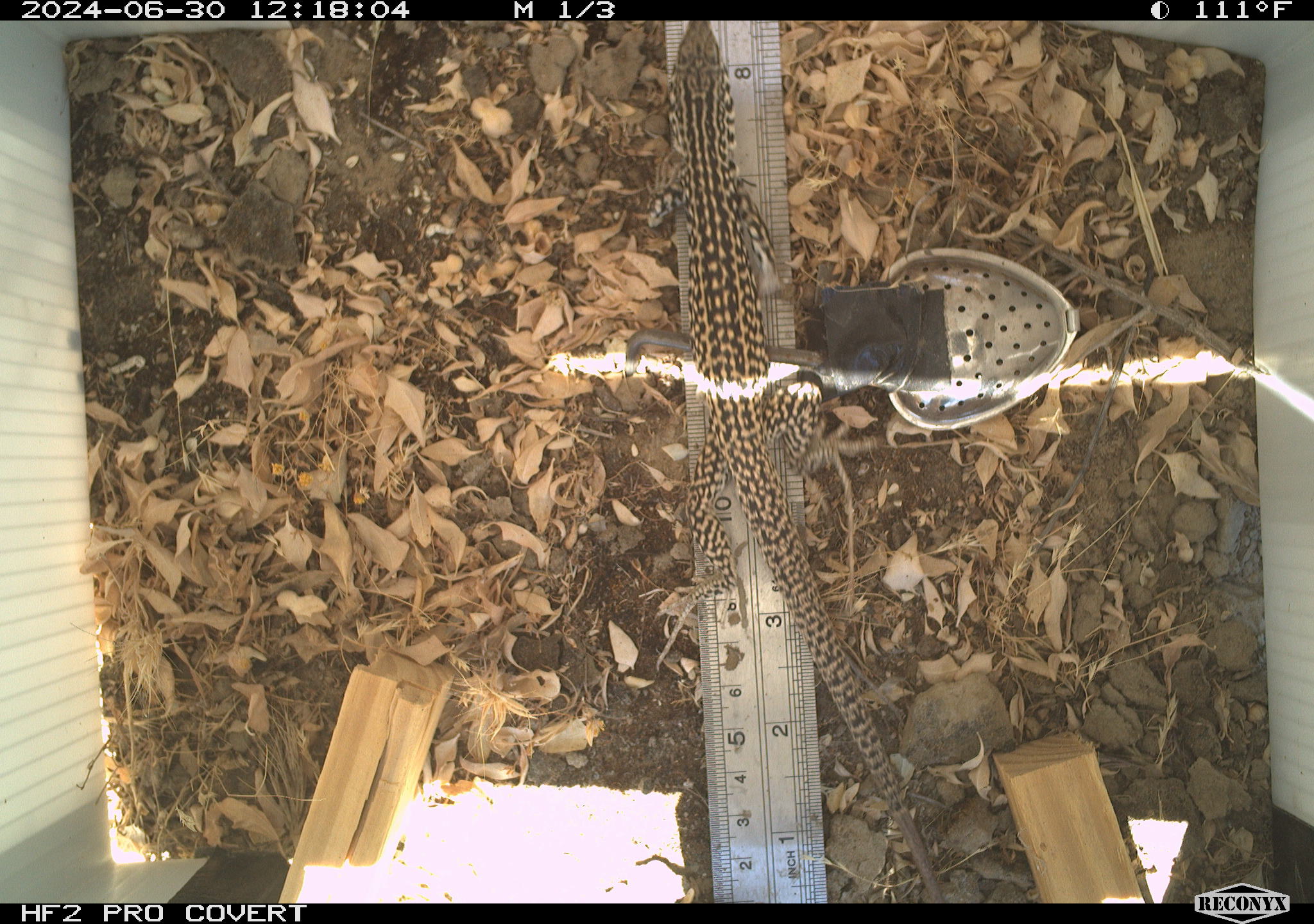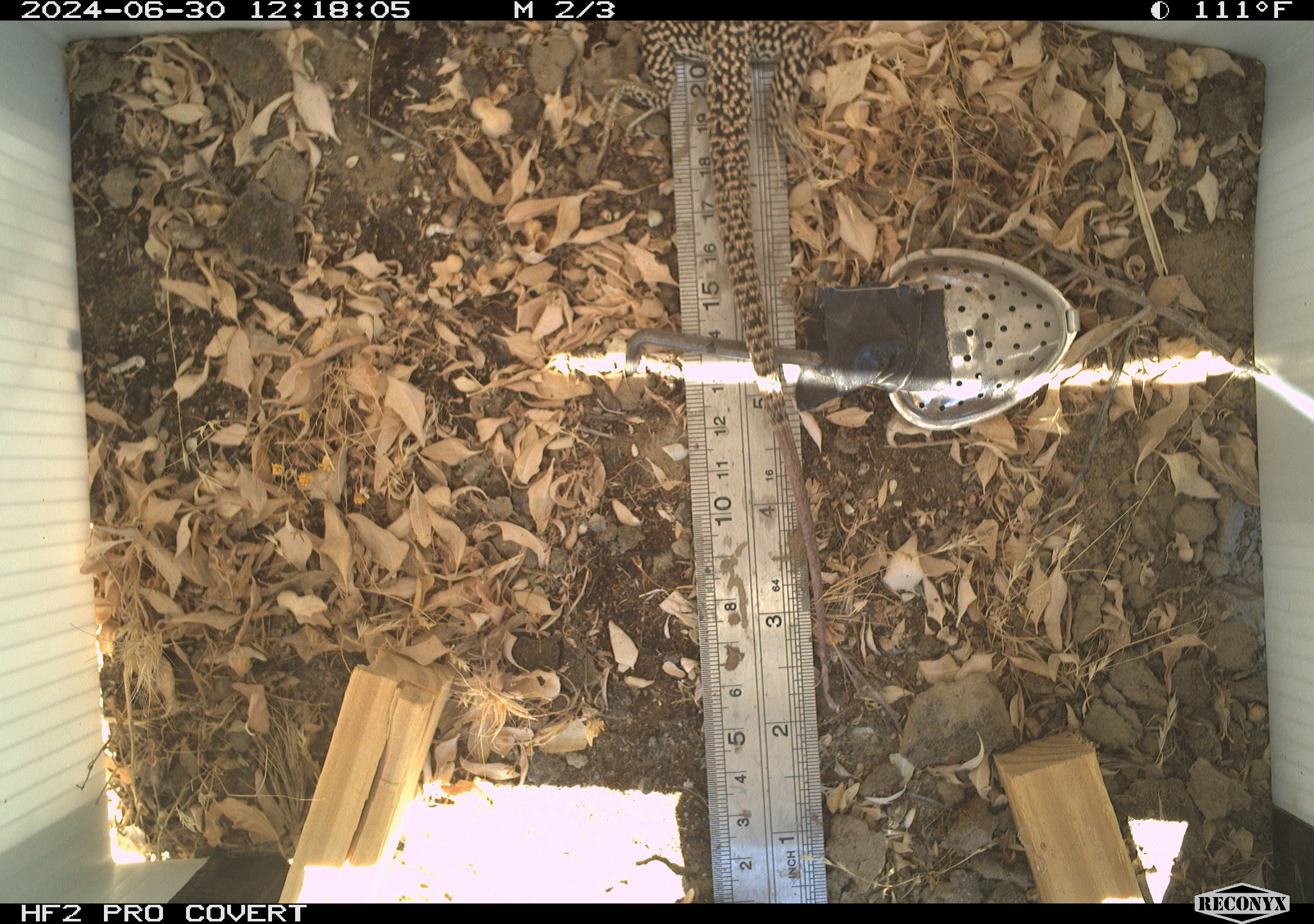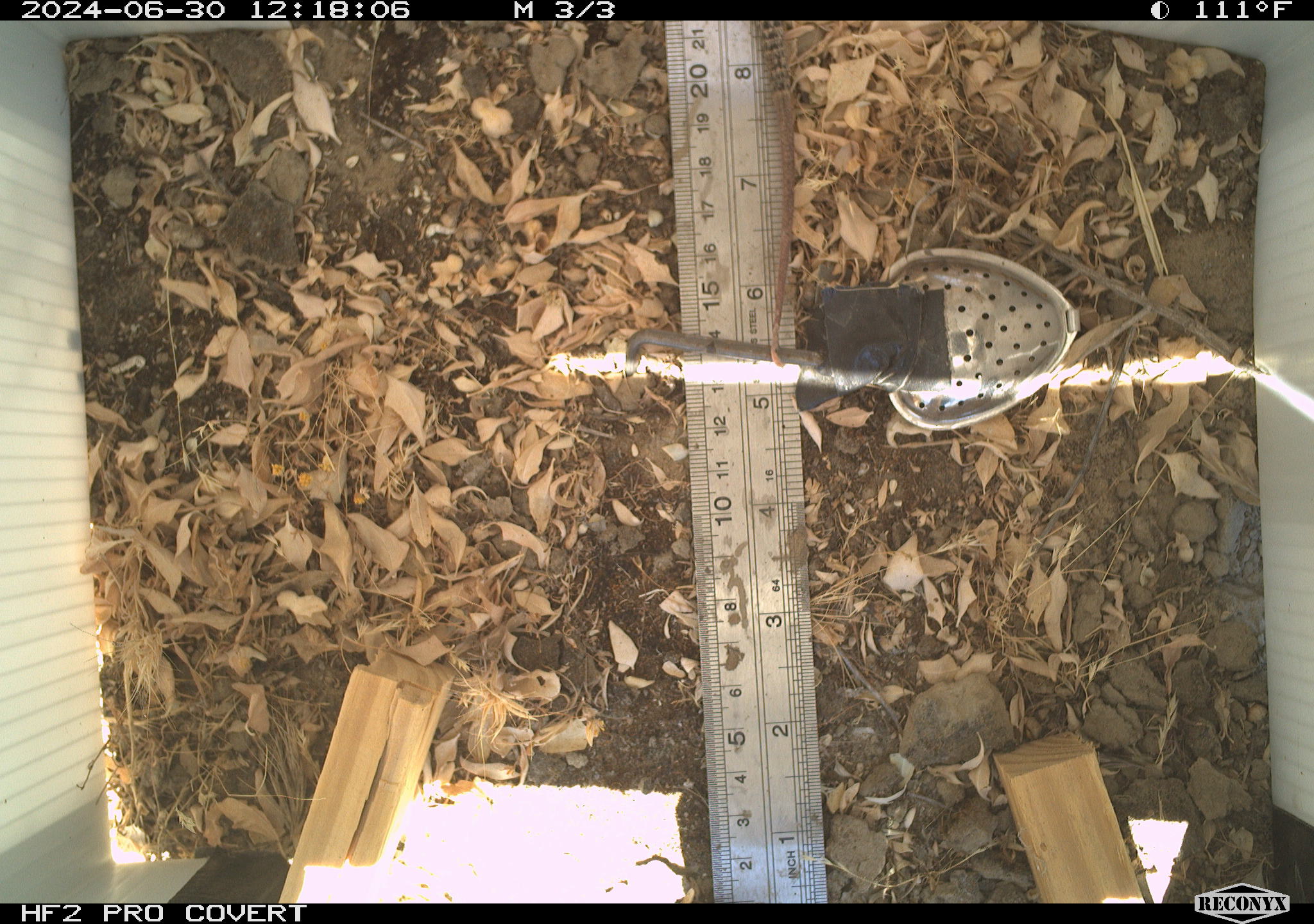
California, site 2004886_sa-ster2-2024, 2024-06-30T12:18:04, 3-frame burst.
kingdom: Animalia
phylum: Chordata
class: Reptilia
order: Squamata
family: Teiidae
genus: Aspidoscelis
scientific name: Aspidoscelis tigris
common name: western whiptail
Western whiptail (Aspidoscelis tigris).